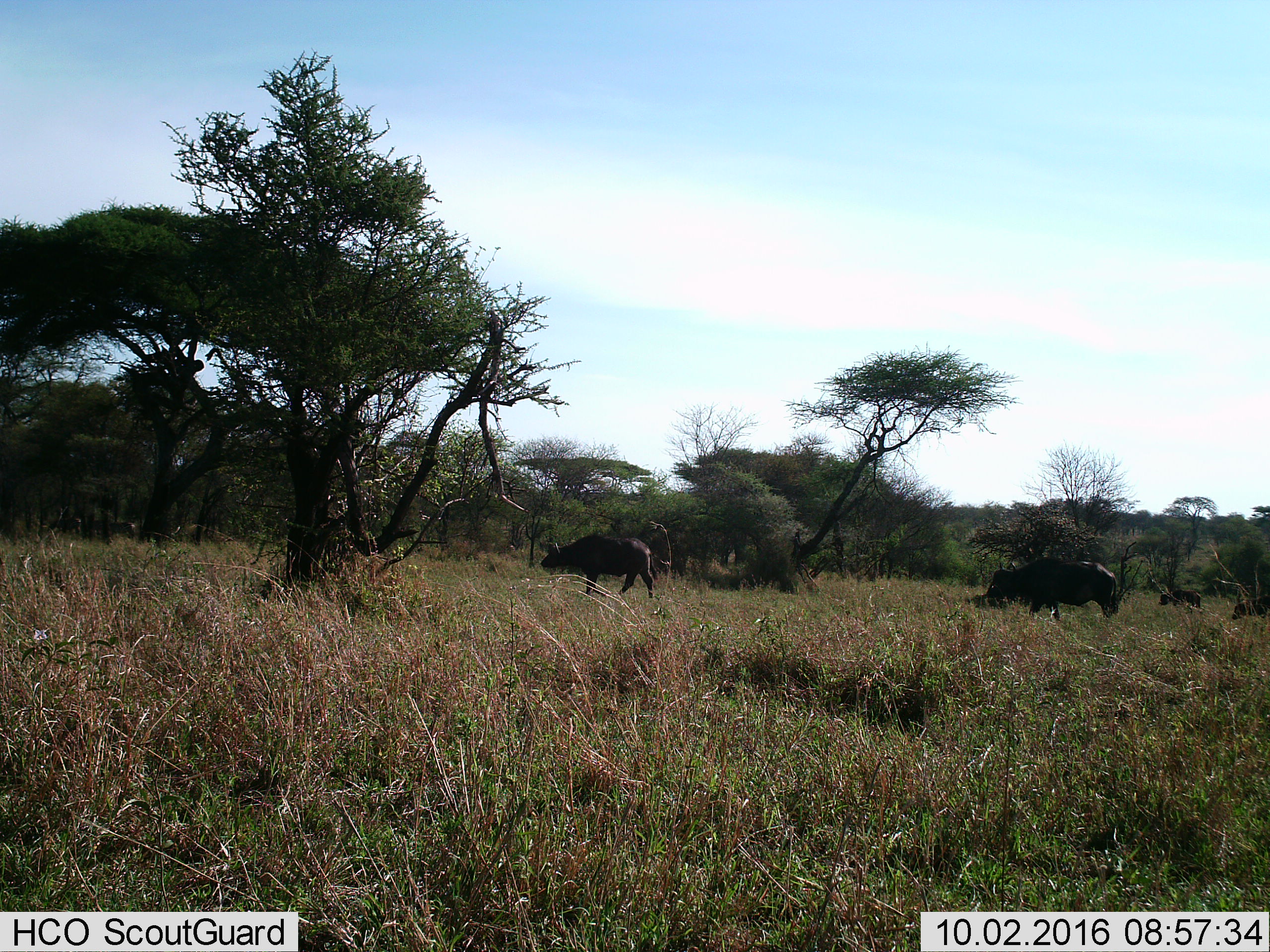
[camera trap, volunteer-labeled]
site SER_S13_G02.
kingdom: Animalia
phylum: Chordata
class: Mammalia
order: Artiodactyla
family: Bovidae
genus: Syncerus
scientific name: Syncerus caffer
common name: african buffalo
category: buffalo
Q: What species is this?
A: Buffalo (african buffalo) (Syncerus caffer).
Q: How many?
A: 4.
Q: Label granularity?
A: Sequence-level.